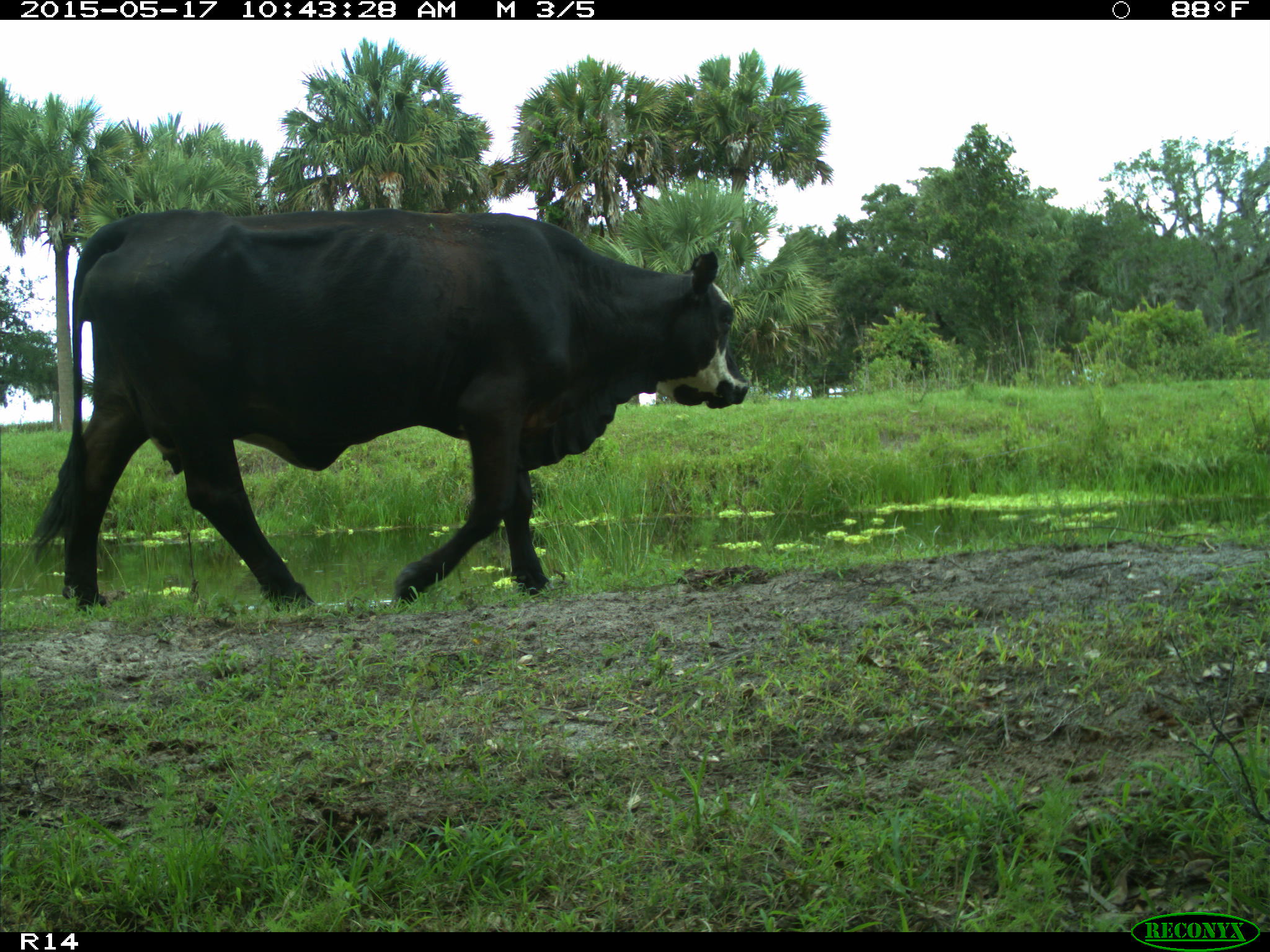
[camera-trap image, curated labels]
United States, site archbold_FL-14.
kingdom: Animalia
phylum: Chordata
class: Mammalia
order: Artiodactyla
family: Bovidae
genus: Bos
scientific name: Bos taurus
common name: domestic cow